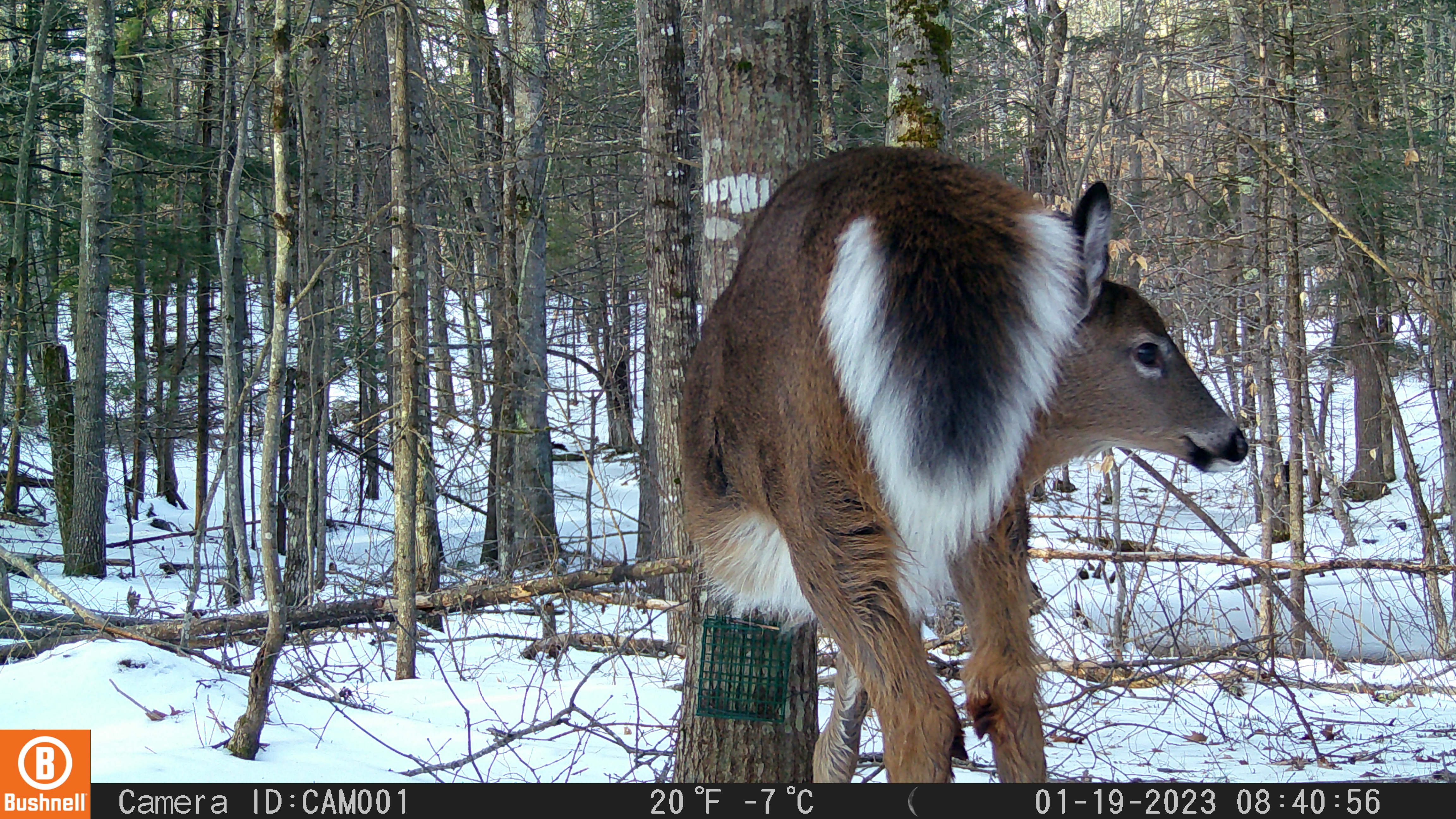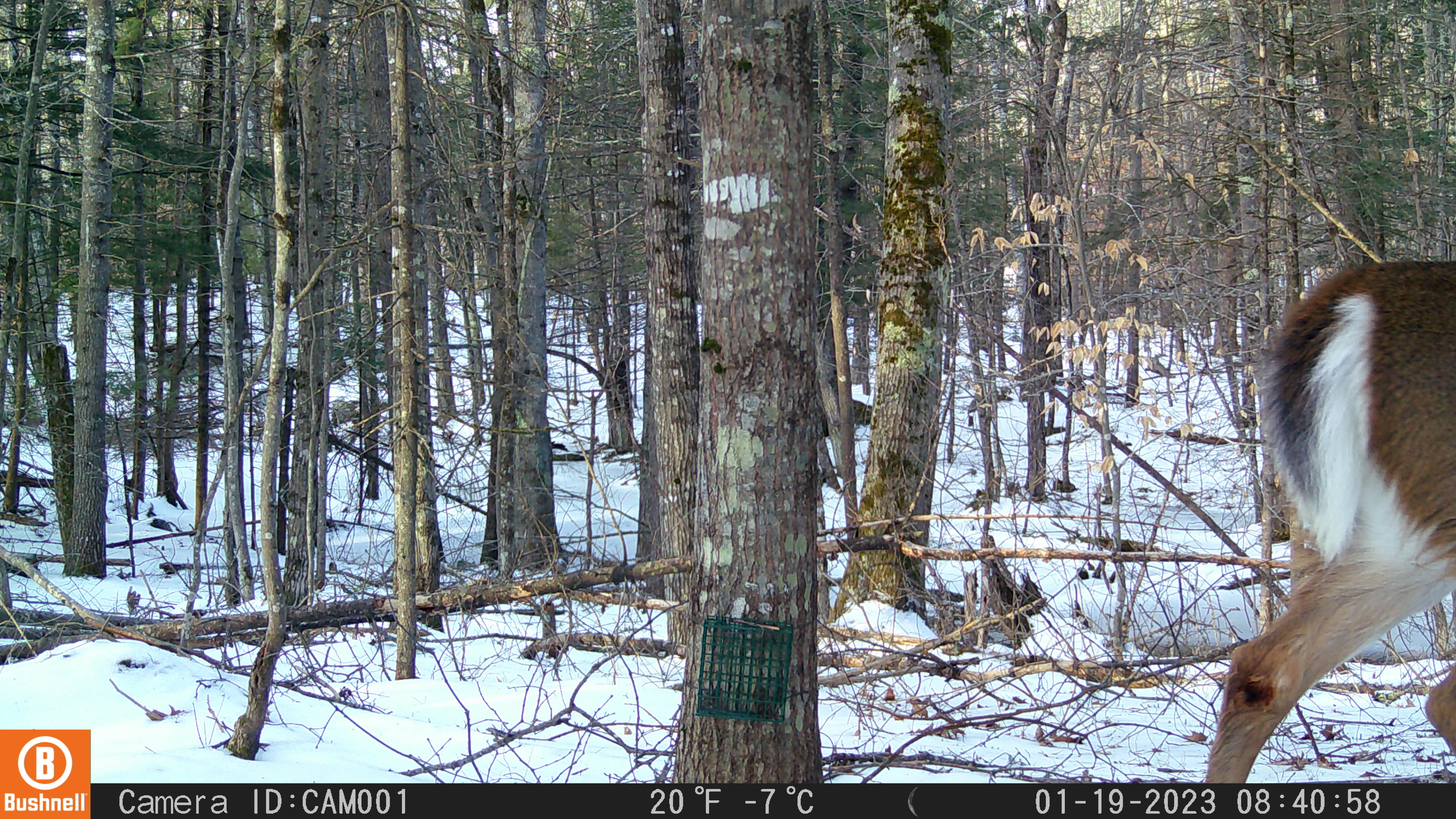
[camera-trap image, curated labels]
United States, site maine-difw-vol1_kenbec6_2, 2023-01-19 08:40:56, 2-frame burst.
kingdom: Animalia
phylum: Chordata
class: Mammalia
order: Artiodactyla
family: Cervidae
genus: Odocoileus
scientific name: Odocoileus virginianus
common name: white-tailed deer